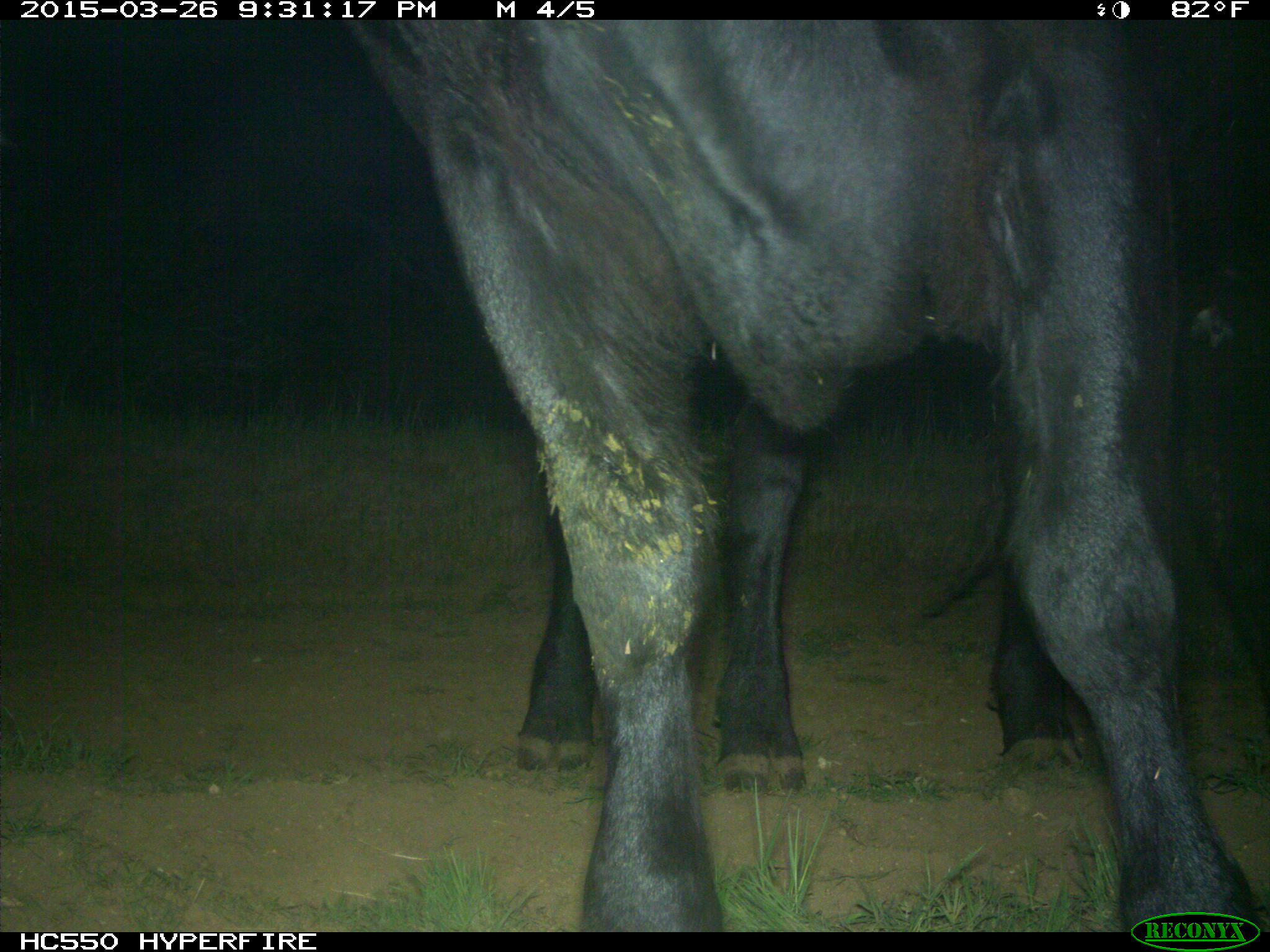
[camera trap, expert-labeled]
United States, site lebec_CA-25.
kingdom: Animalia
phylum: Chordata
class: Mammalia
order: Artiodactyla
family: Bovidae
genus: Bos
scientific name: Bos taurus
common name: domestic cow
Bos taurus (domestic cow).